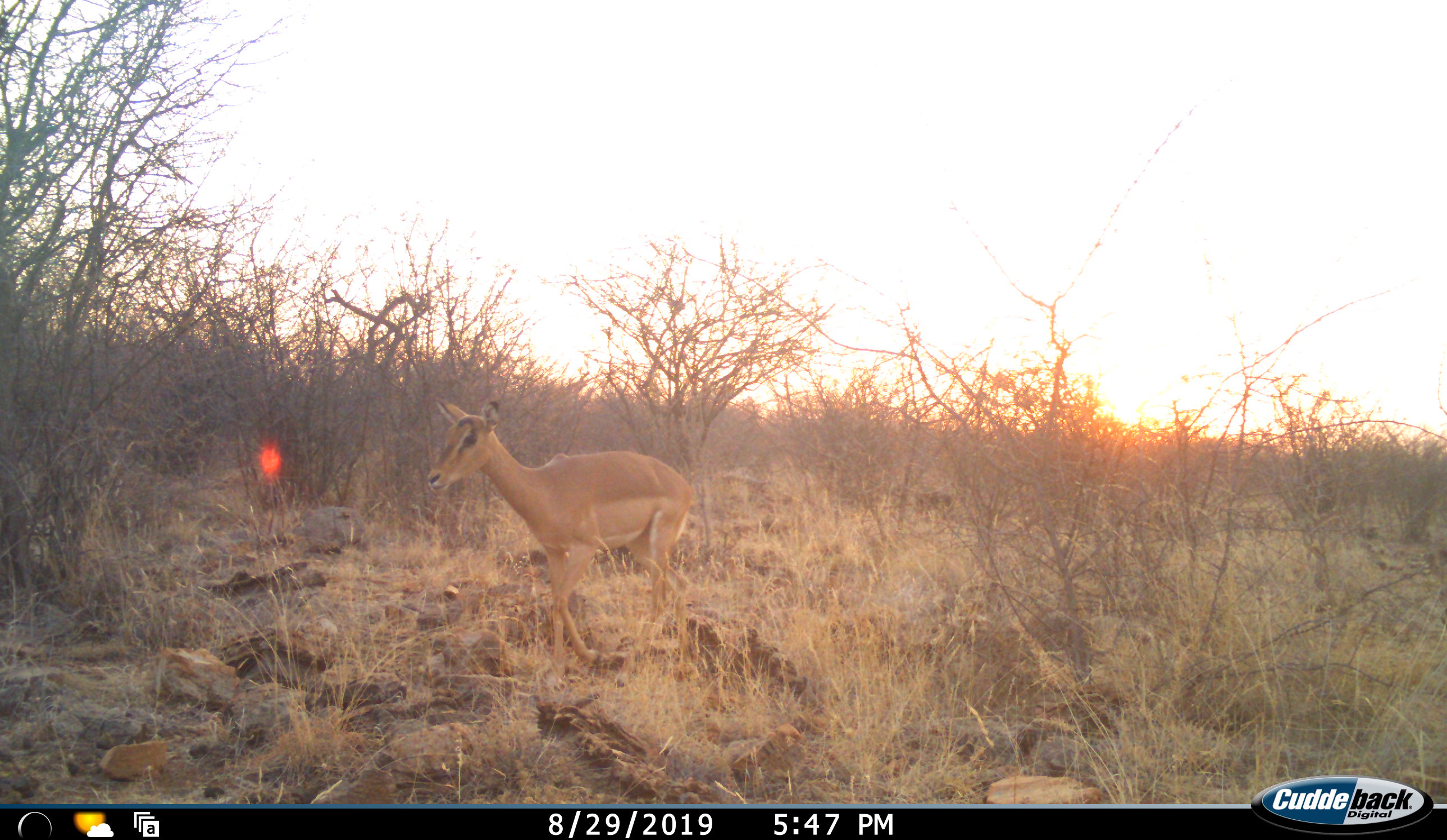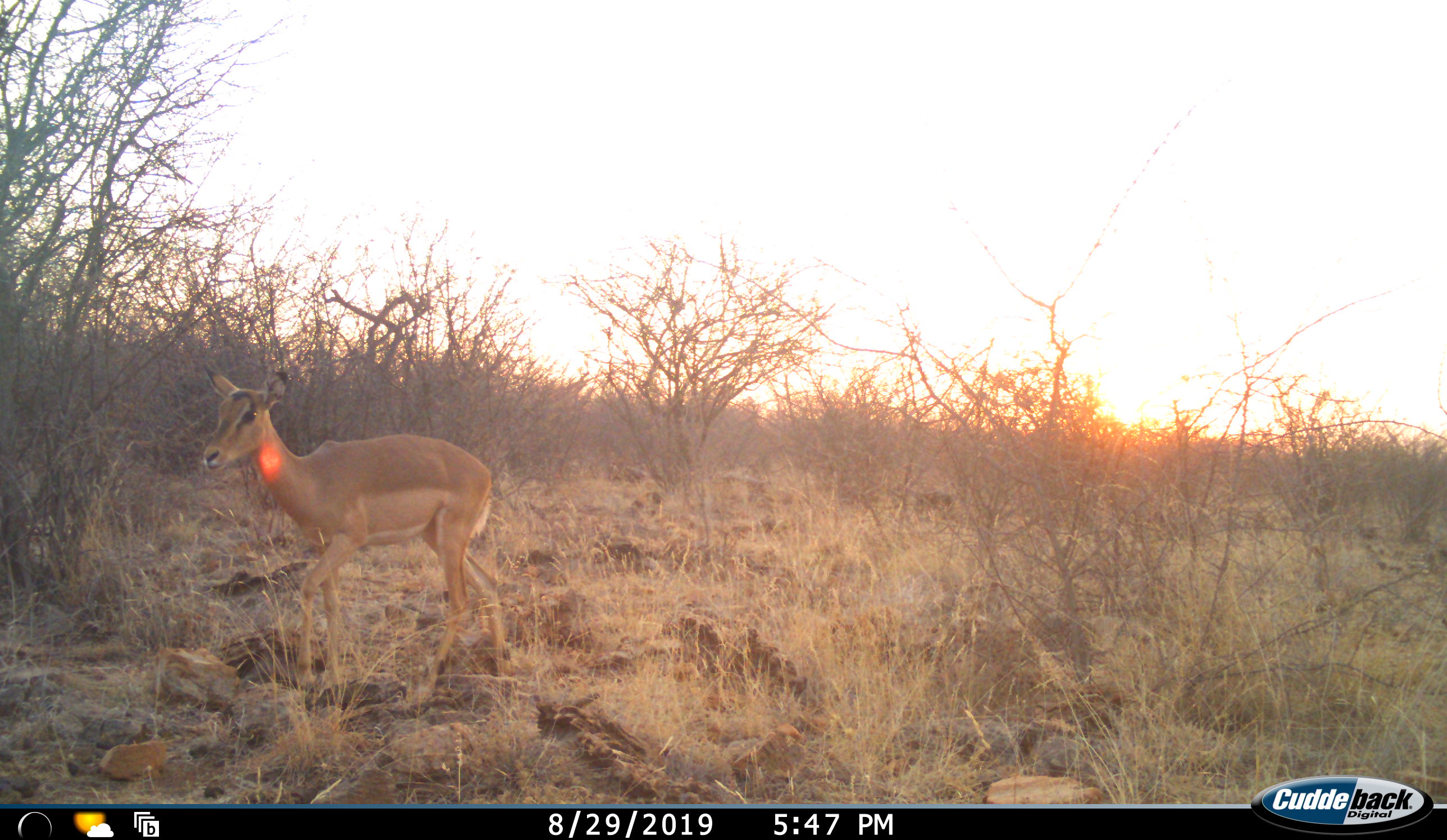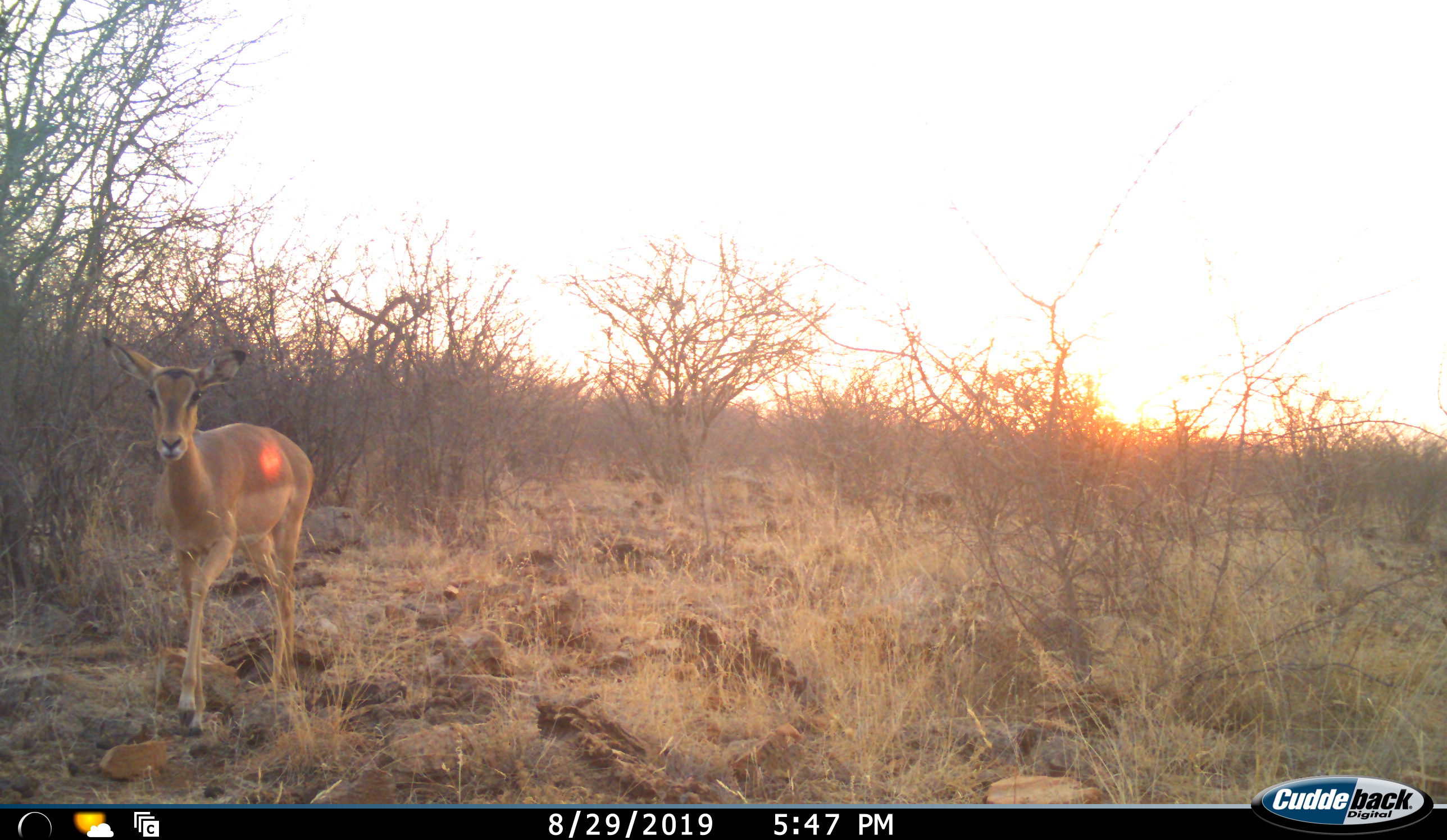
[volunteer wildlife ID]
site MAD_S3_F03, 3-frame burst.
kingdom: Animalia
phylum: Chordata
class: Mammalia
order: Artiodactyla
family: Bovidae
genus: Aepyceros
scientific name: Aepyceros melampus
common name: impala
Impala (Aepyceros melampus), count 1. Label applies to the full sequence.